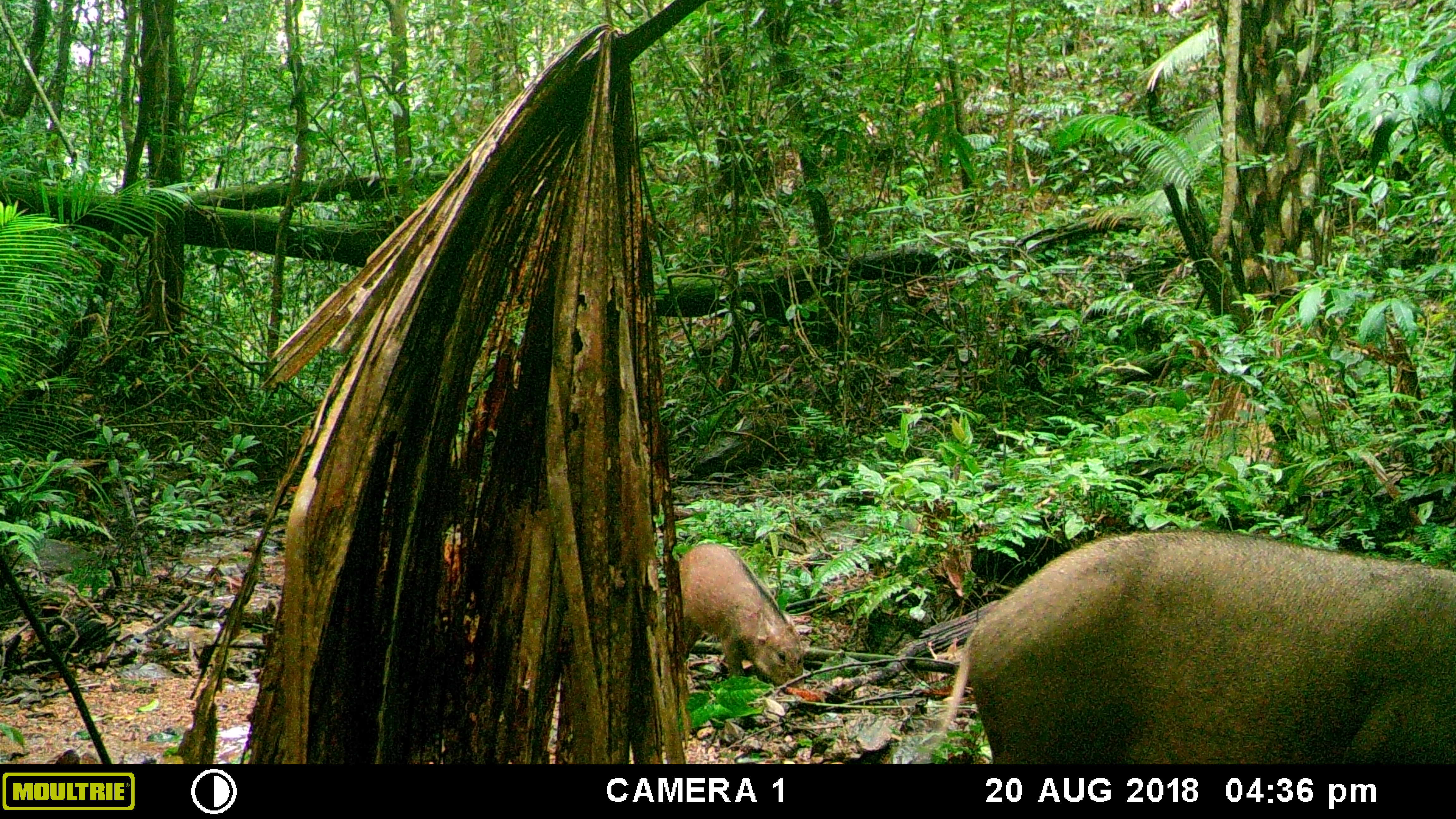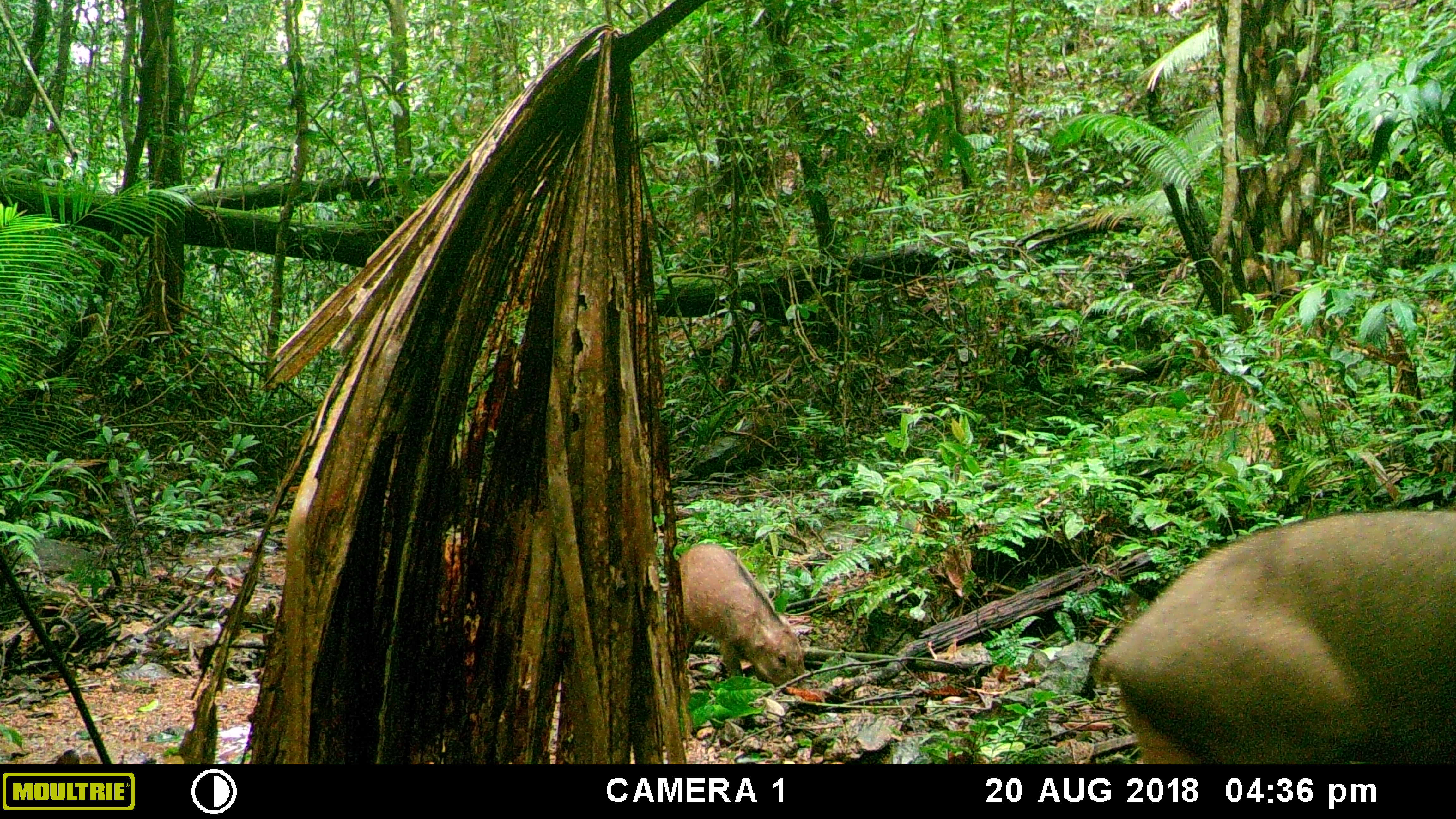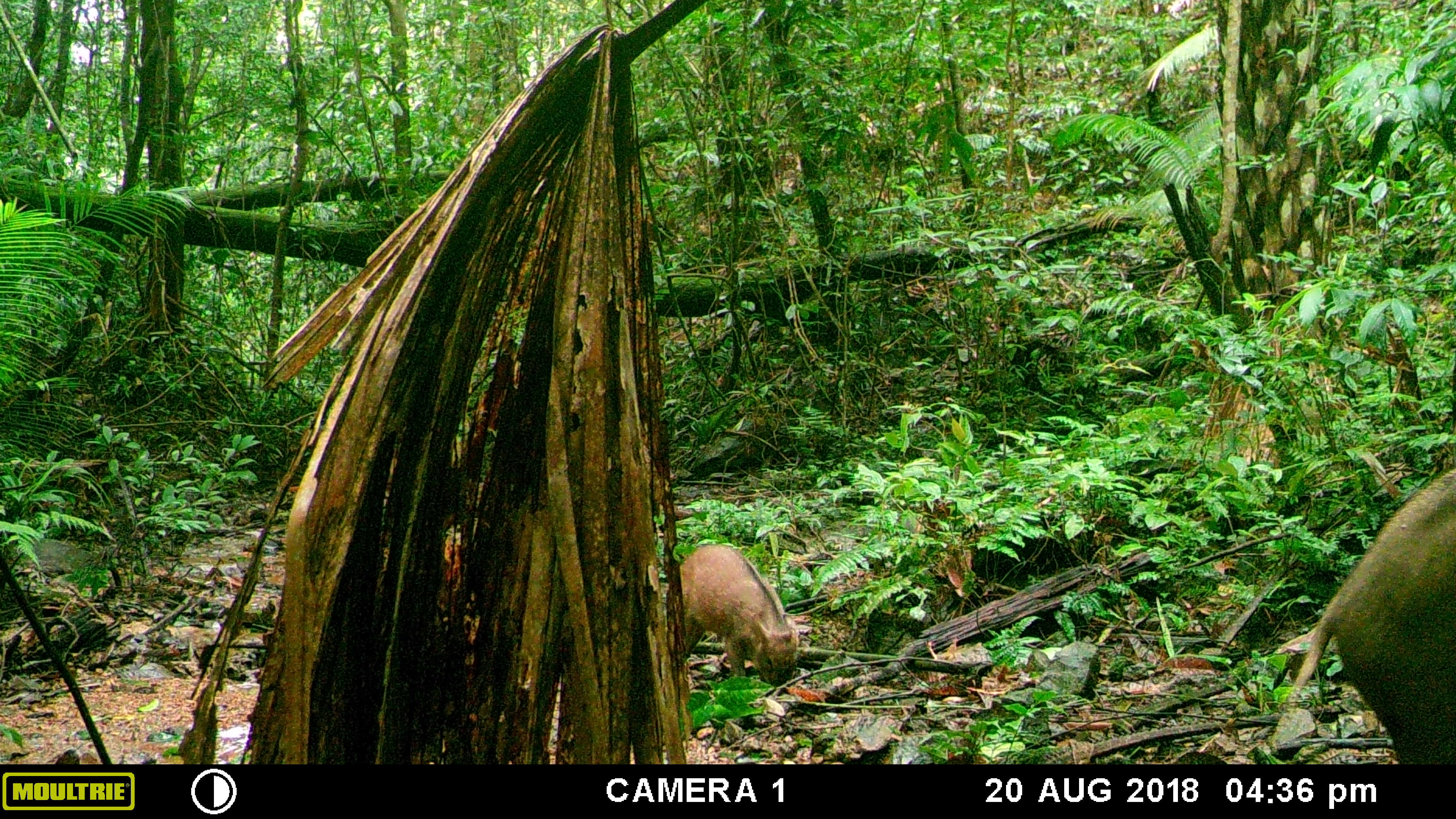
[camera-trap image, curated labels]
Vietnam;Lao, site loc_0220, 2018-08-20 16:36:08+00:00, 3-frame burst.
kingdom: Animalia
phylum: Chordata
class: Mammalia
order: Artiodactyla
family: Suidae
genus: Sus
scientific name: Sus scrofa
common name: eurasian wild pig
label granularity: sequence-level